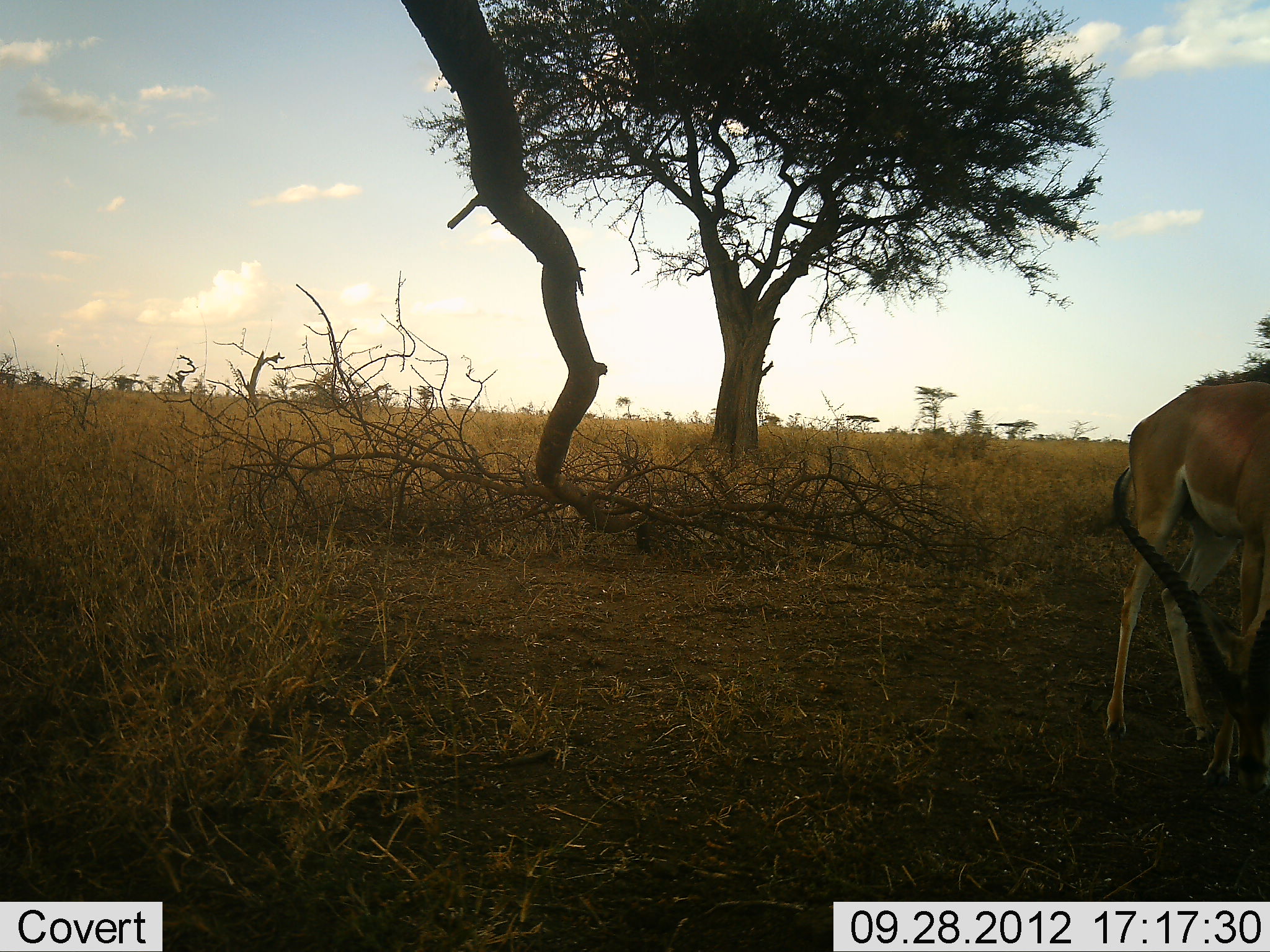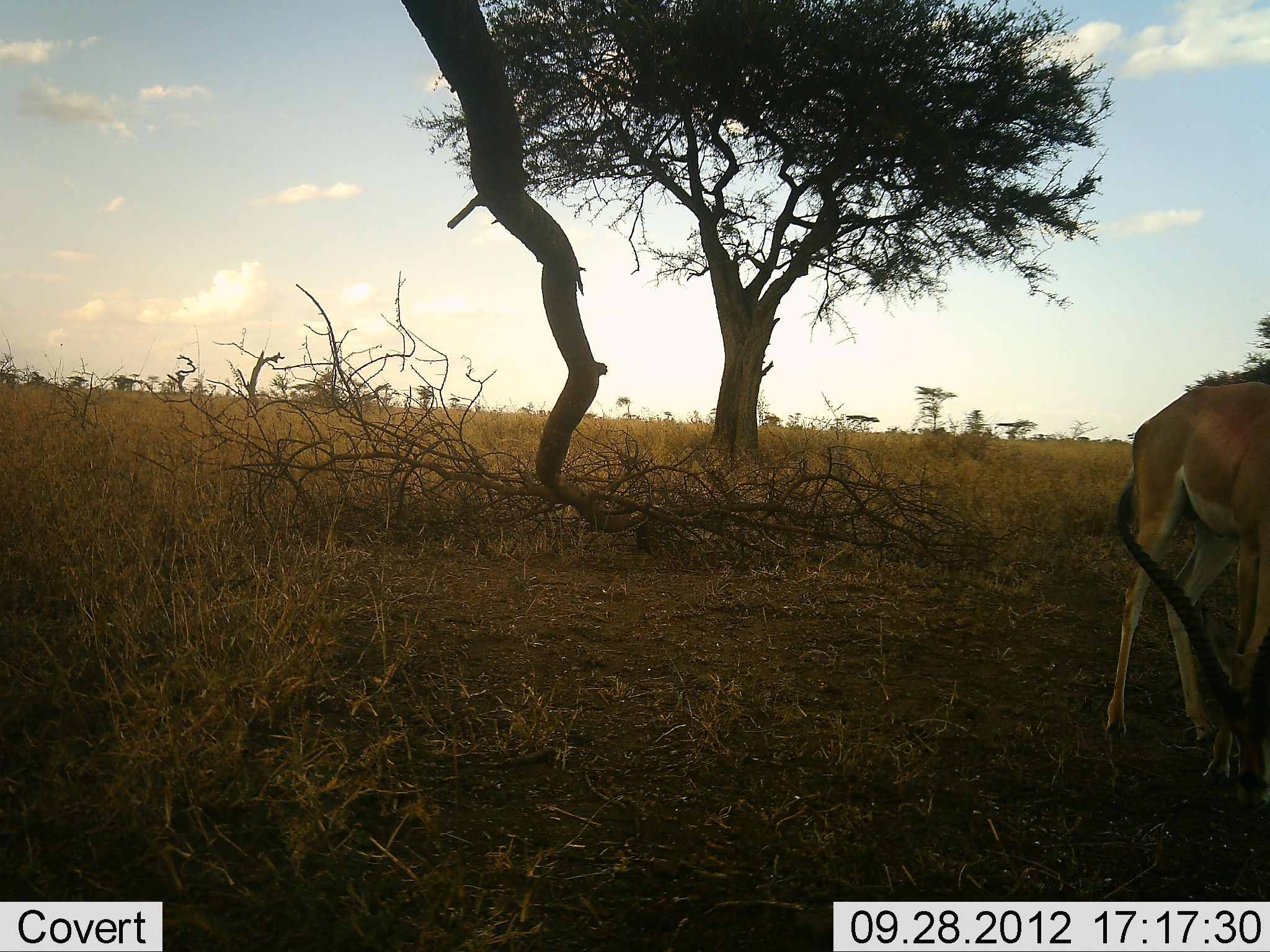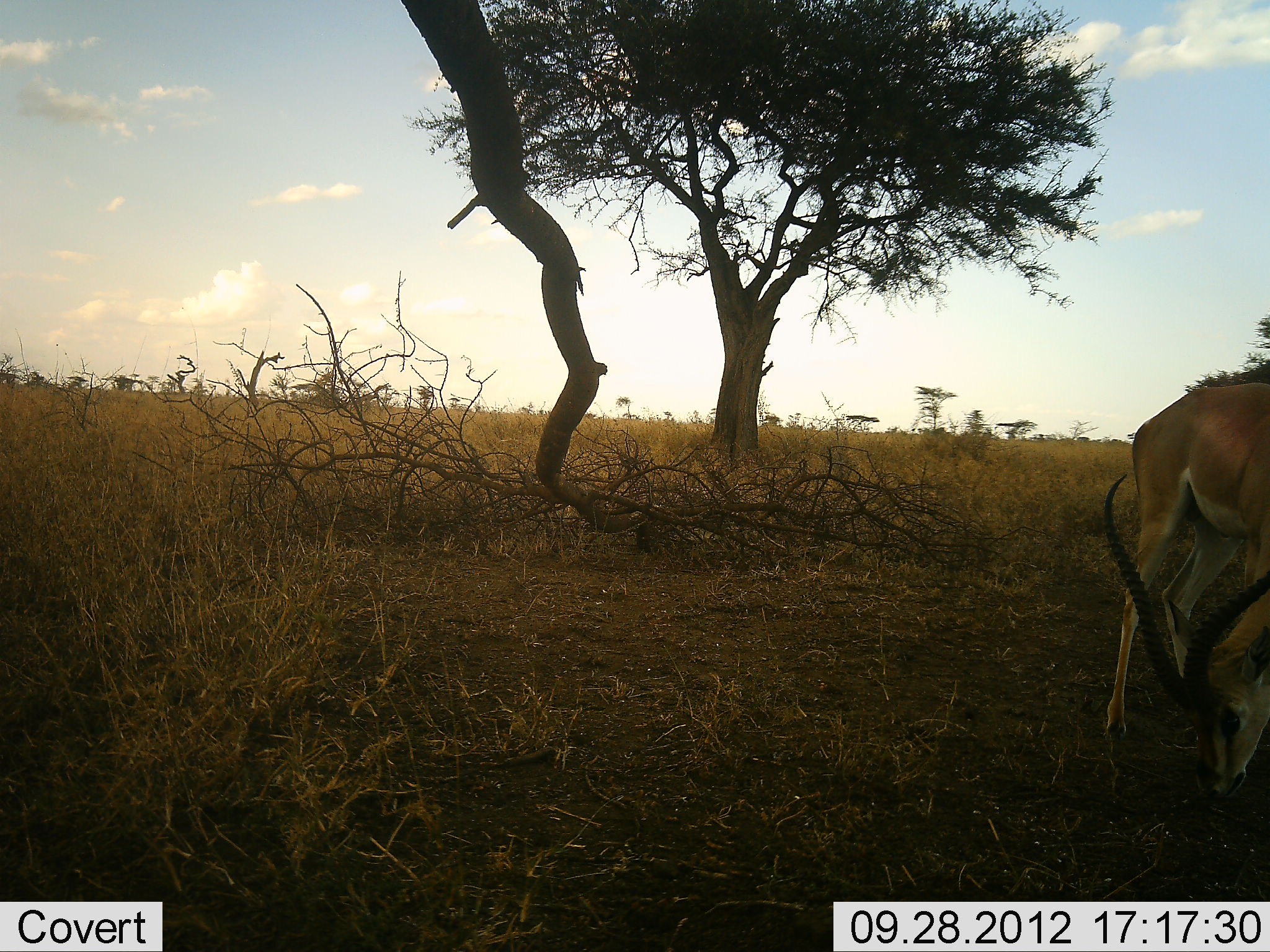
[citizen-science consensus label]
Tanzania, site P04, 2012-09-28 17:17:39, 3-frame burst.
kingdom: Animalia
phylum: Chordata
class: Mammalia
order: Artiodactyla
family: Bovidae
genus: Aepyceros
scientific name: Aepyceros melampus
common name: impala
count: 1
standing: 10%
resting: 0%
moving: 10%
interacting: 0%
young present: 0%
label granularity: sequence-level